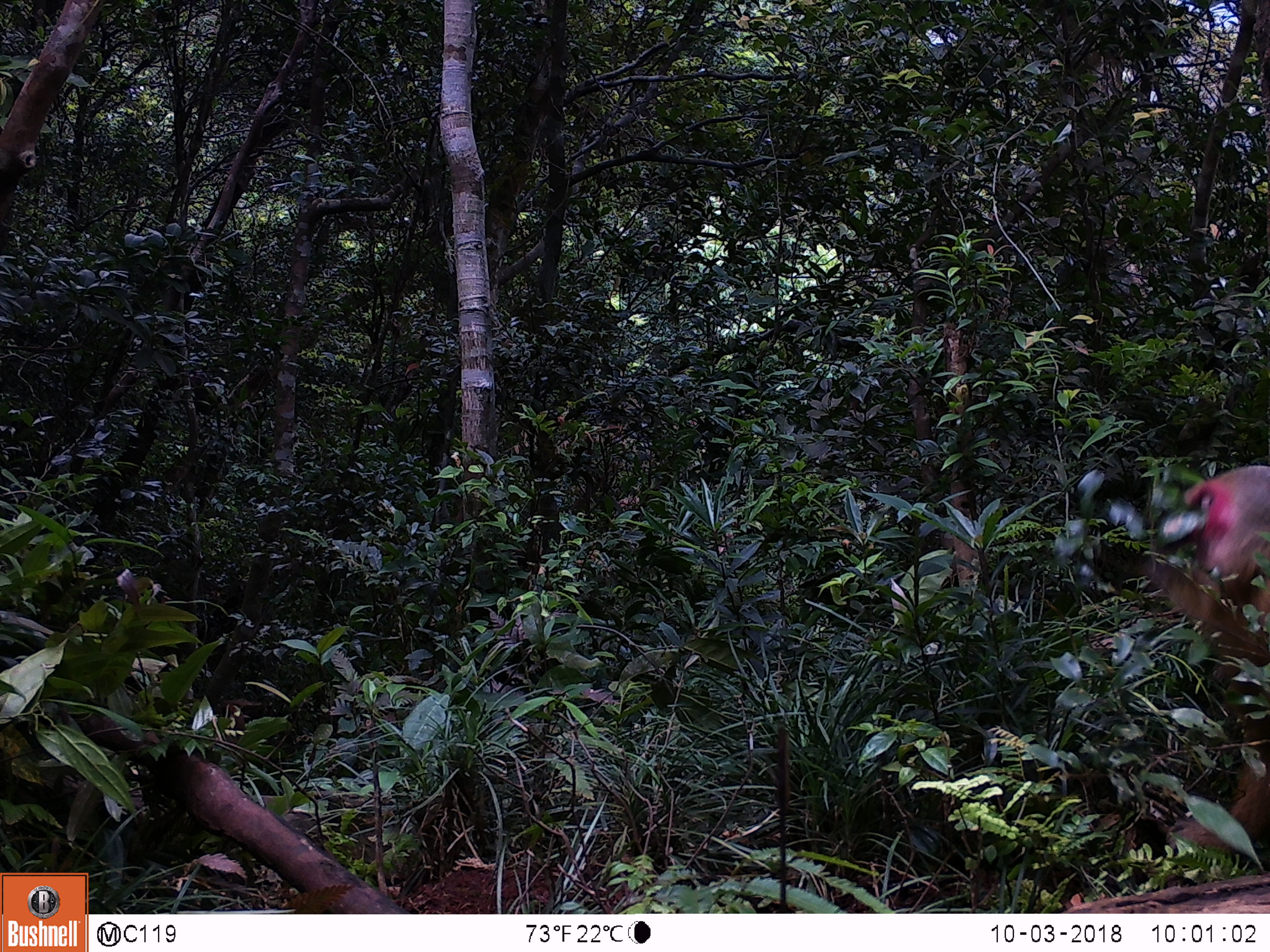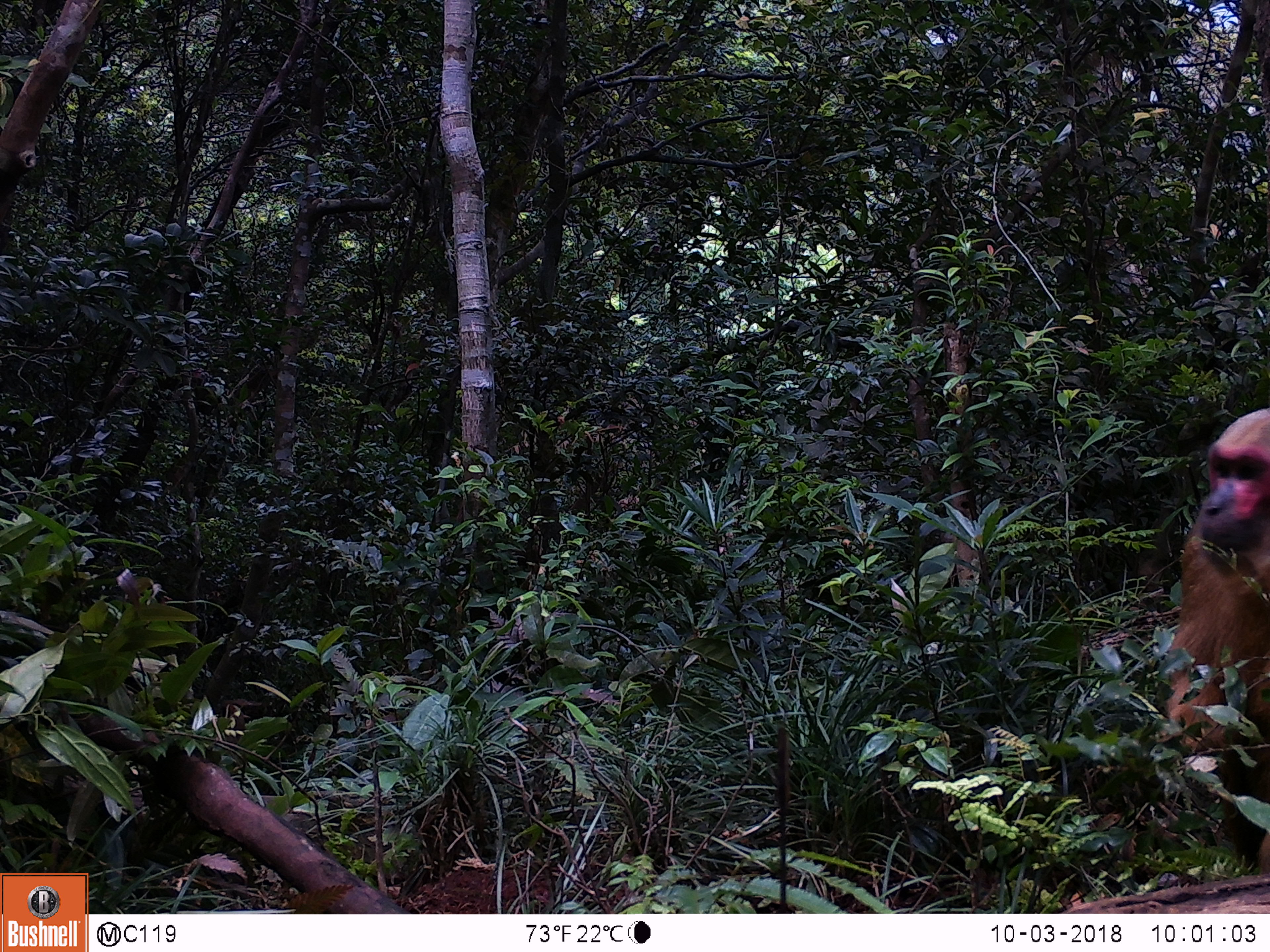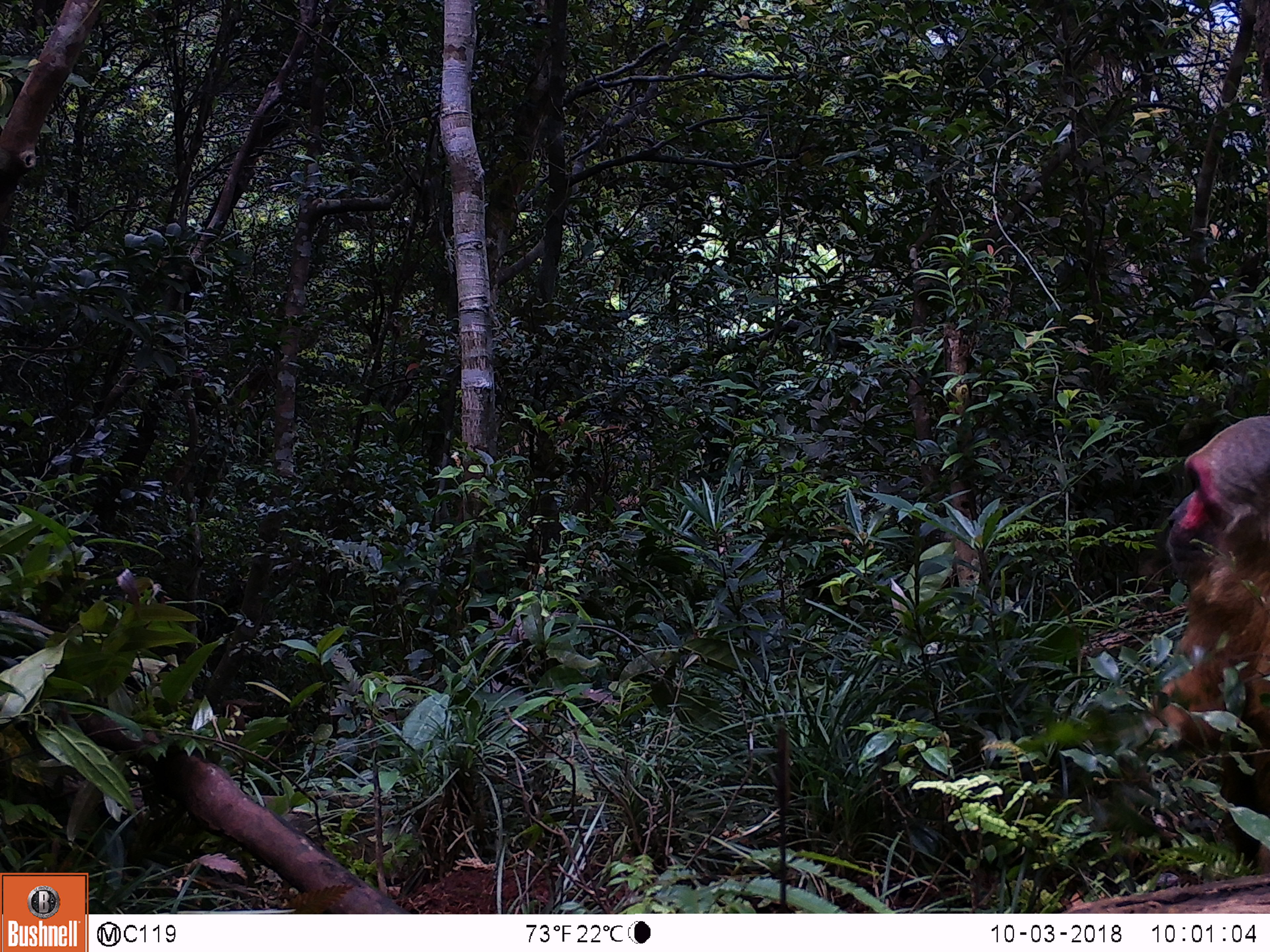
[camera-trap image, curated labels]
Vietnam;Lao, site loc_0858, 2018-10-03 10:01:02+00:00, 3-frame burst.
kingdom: Animalia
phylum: Chordata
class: Mammalia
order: Primates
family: Cercopithecidae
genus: Macaca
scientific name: Macaca arctoides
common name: stump-tailed macaque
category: stump tailed macaque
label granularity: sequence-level